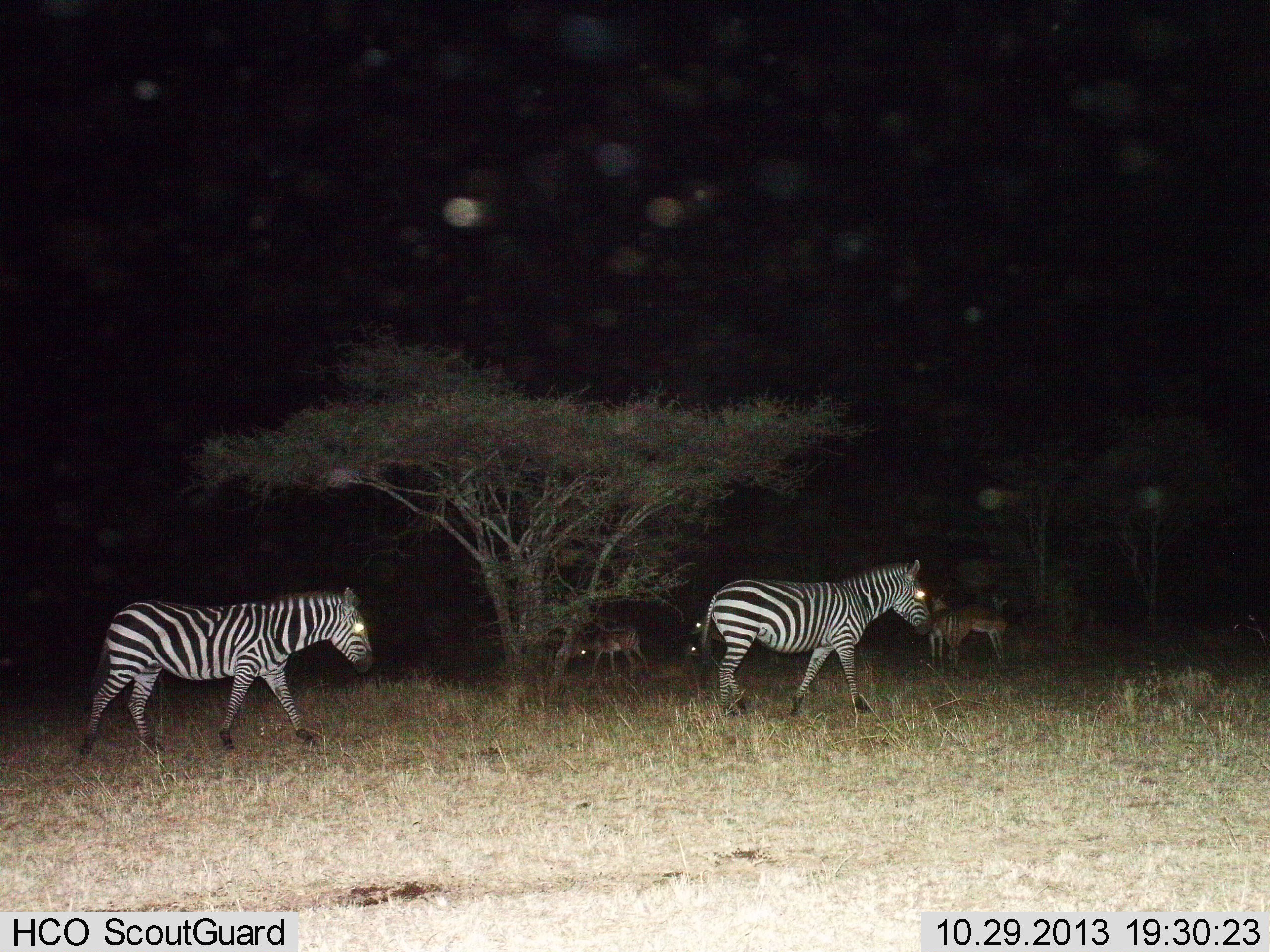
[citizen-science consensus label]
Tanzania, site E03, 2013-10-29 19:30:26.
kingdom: Animalia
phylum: Chordata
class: Mammalia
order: Artiodactyla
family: Bovidae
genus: Nanger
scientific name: Nanger granti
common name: grant's gazelle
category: gazellegrants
Gazellegrants (grant's gazelle) (Nanger granti), count 4. Behavior (volunteer vote fractions): standing 62%, resting 0%, moving 38%, interacting 0%. Young present (vote fraction): 0%. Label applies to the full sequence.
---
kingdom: Animalia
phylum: Chordata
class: Mammalia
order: Perissodactyla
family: Equidae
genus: Equus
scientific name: Equus quagga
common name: plains zebra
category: zebra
Zebra (plains zebra) (Equus quagga), count 2. Behavior (volunteer vote fractions): standing 8%, resting 0%, moving 100%, interacting 0%. Young present (vote fraction): 0%. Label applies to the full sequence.